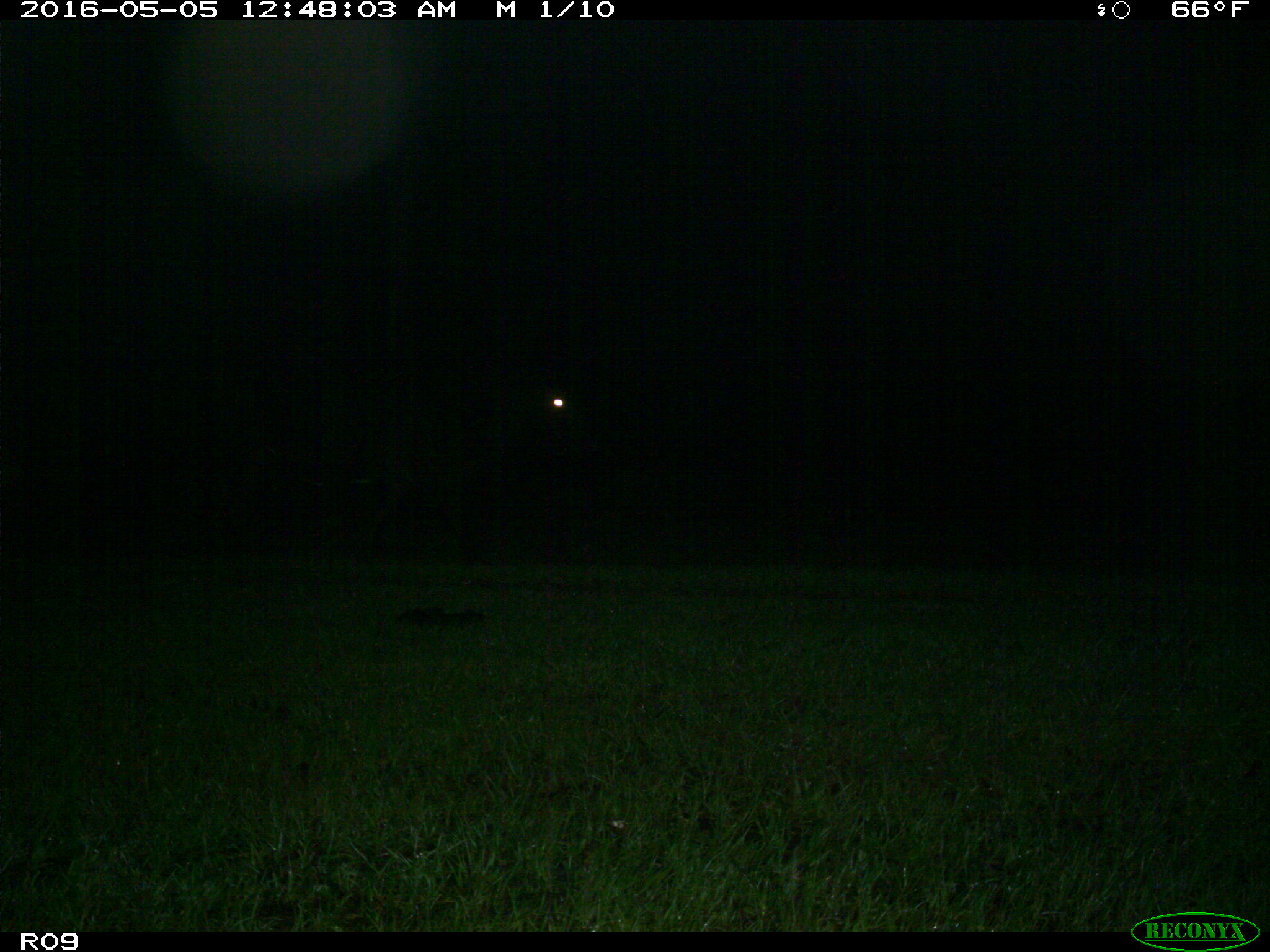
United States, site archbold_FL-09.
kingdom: Animalia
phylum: Chordata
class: Mammalia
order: Artiodactyla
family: Bovidae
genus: Bos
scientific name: Bos taurus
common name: domestic cow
Bos taurus (domestic cow).